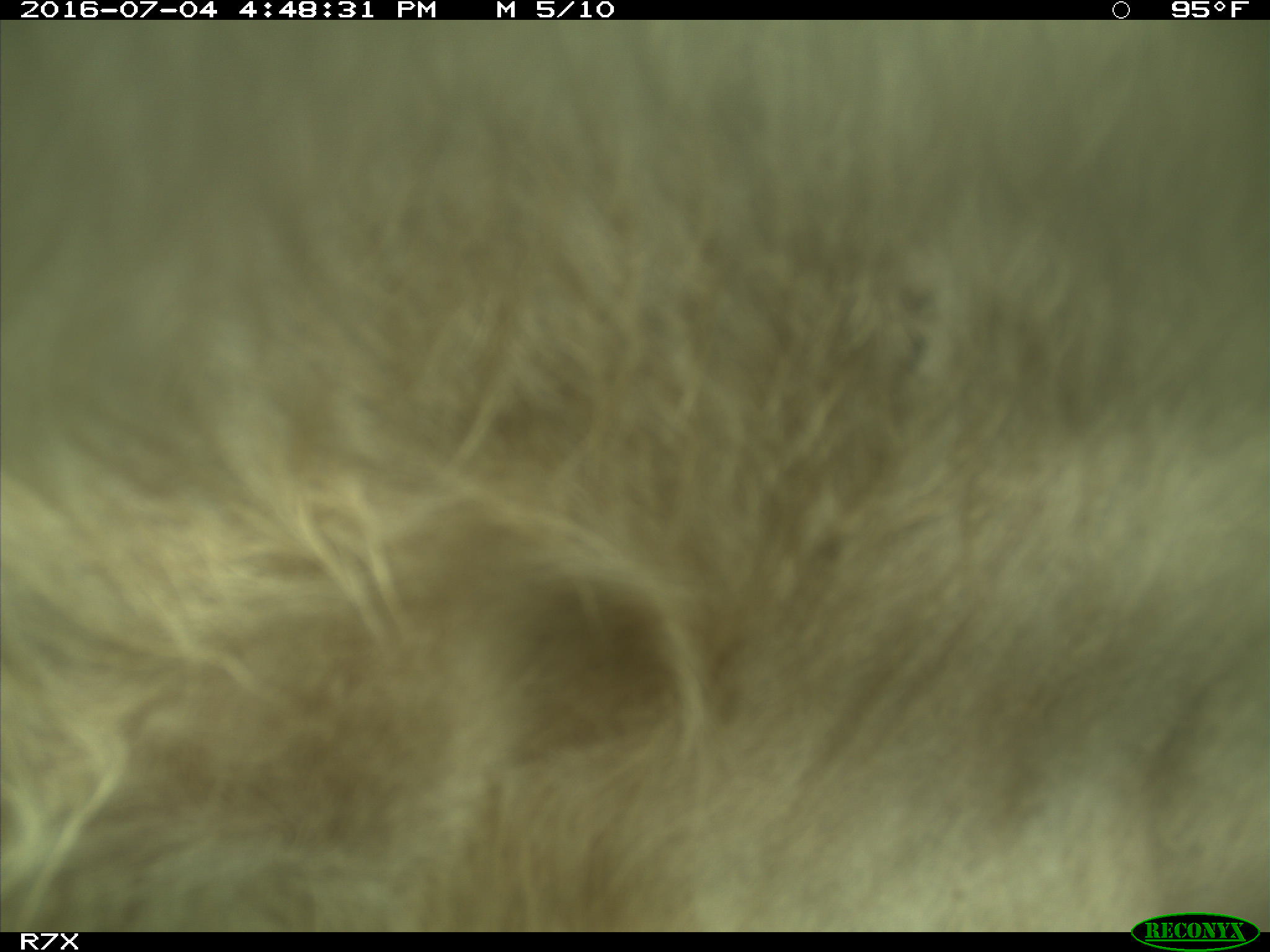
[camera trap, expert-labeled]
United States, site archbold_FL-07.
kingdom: Animalia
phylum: Chordata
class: Mammalia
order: Artiodactyla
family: Bovidae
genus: Bos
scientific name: Bos taurus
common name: domestic cow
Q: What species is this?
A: Bos taurus (domestic cow).